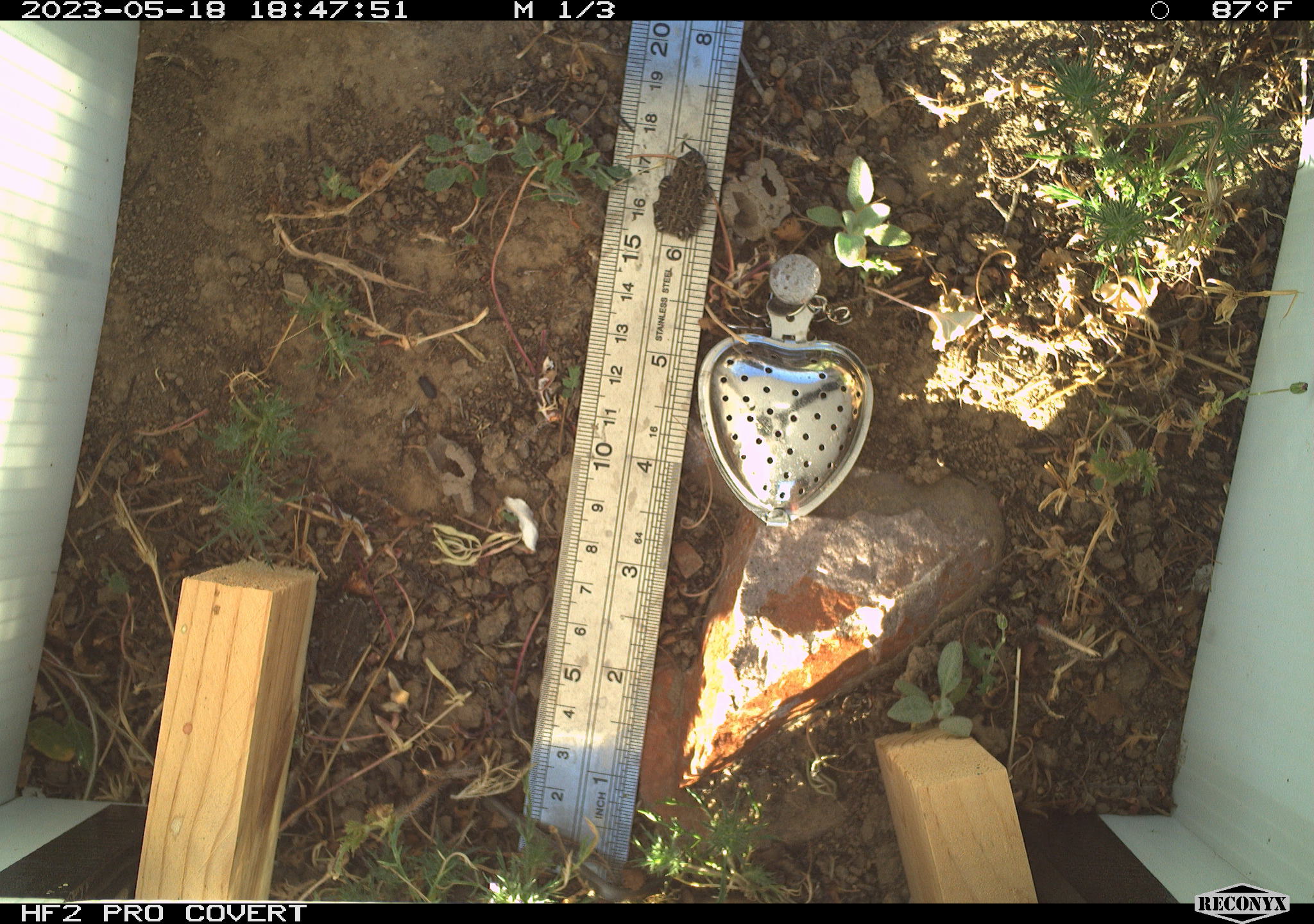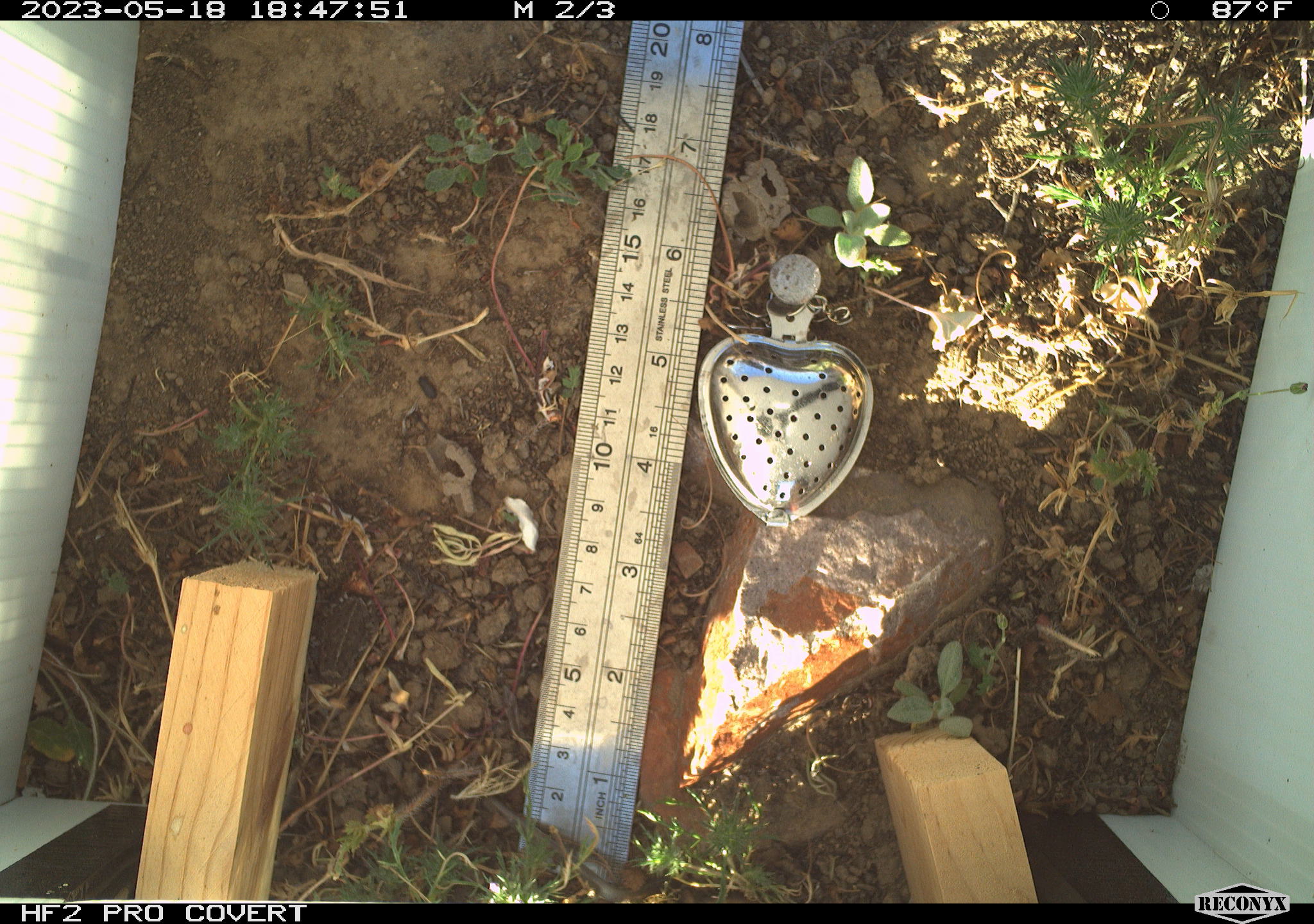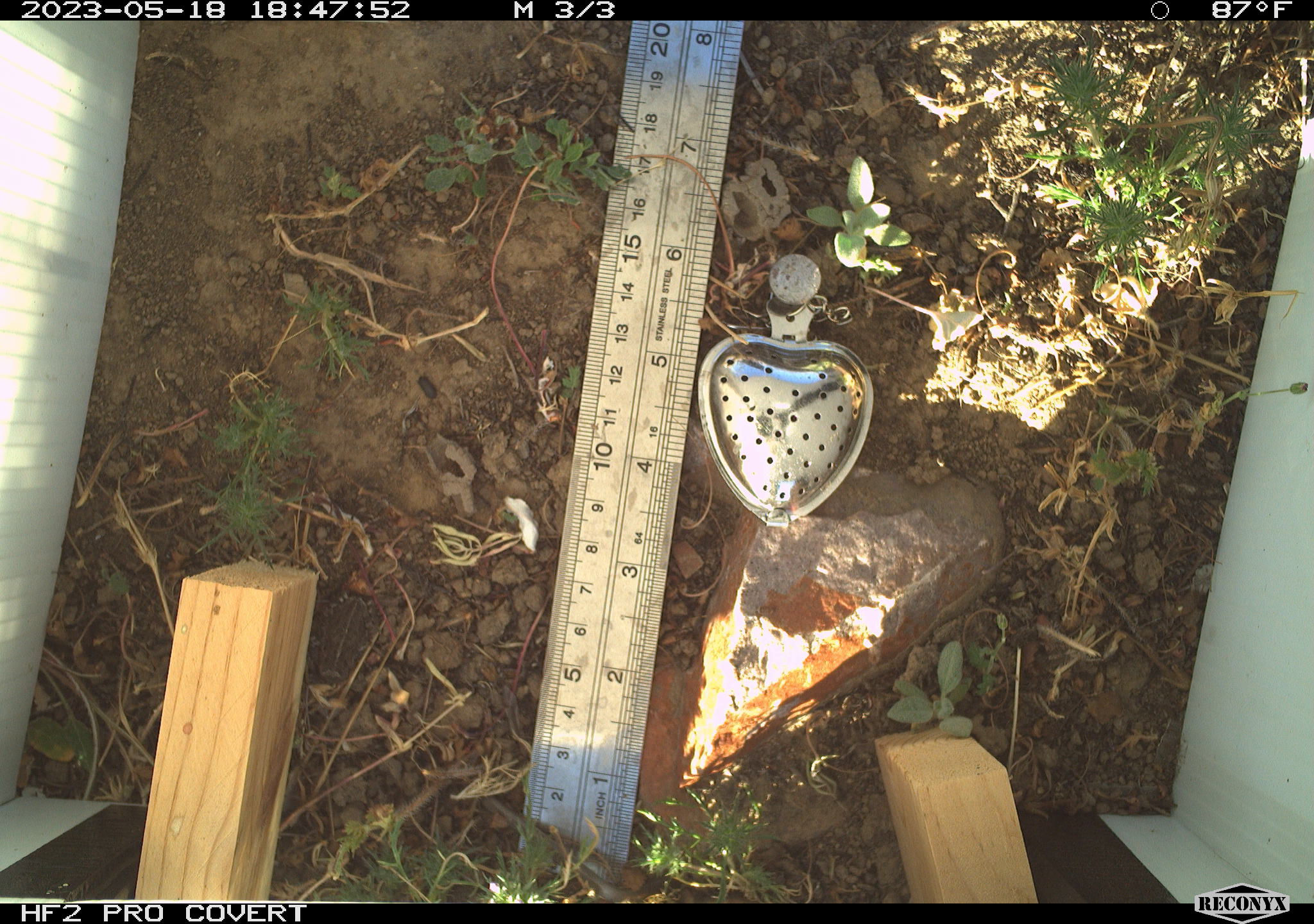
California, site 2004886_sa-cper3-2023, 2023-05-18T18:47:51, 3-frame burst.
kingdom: Animalia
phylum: Chordata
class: Amphibia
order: Anura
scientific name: Anura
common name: frogs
Frogs (Anura).